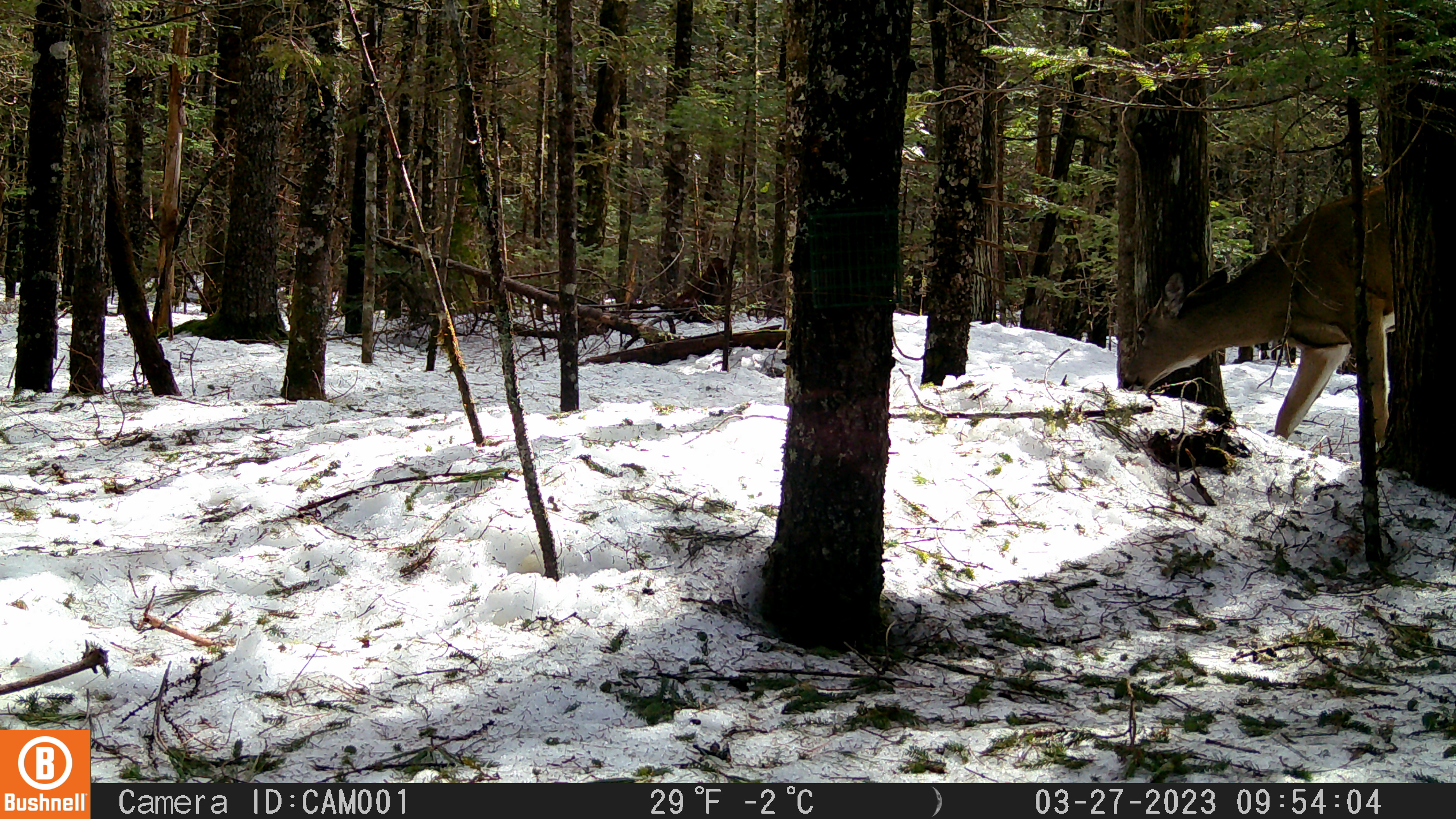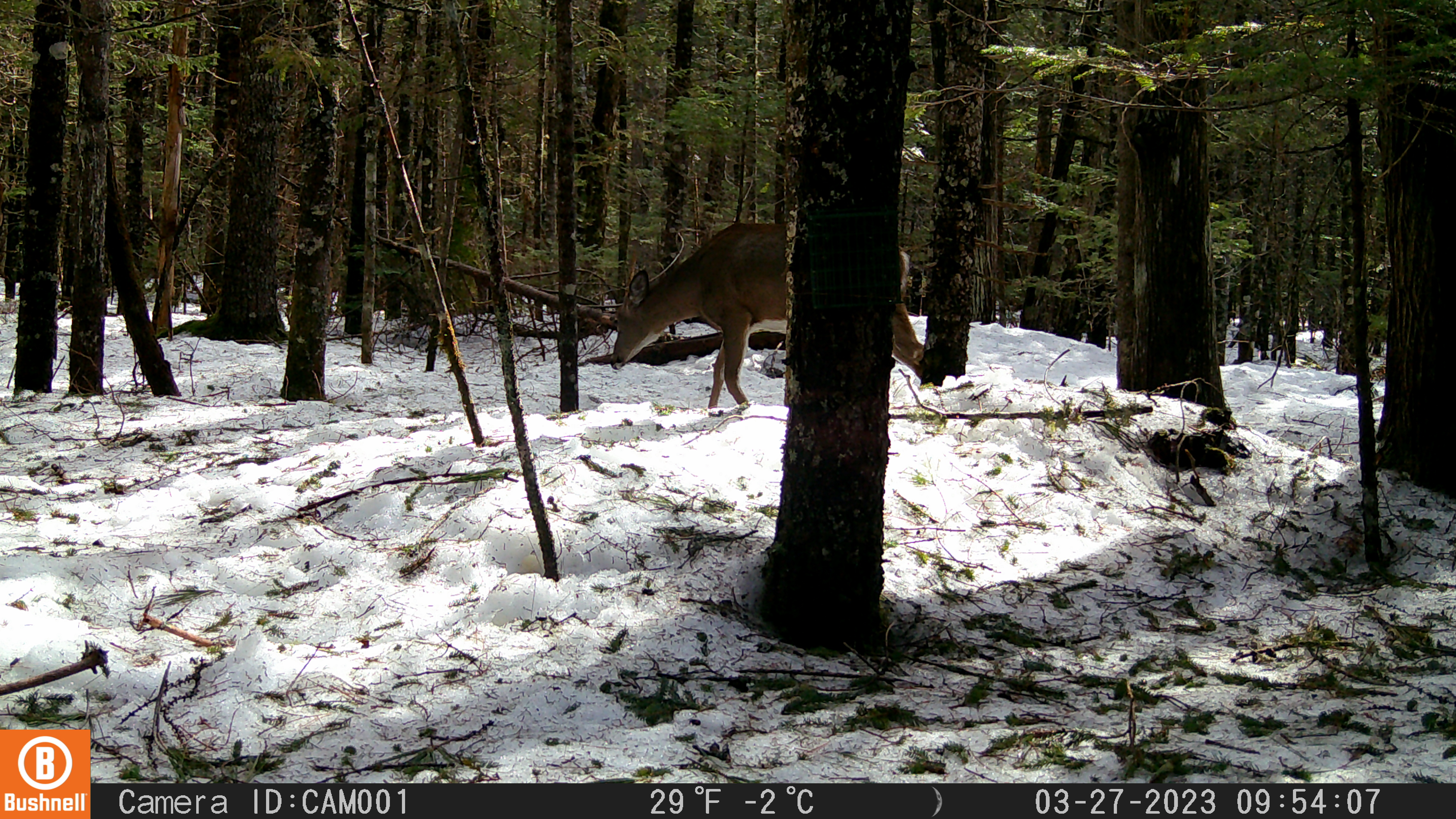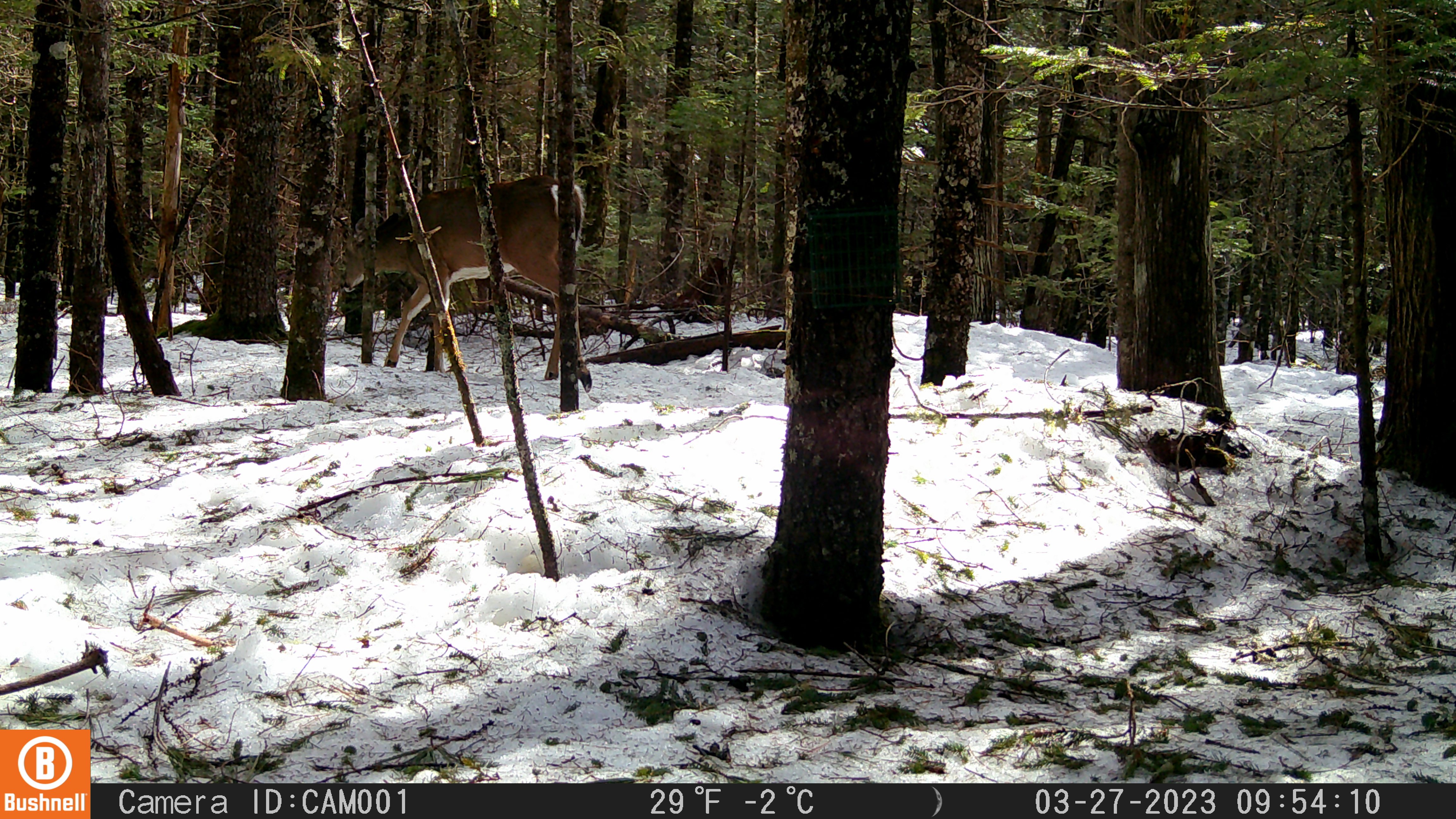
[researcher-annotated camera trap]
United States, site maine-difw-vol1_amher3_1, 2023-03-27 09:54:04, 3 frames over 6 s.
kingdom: Animalia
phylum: Chordata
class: Mammalia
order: Artiodactyla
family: Cervidae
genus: Odocoileus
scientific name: Odocoileus virginianus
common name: white-tailed deer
White-tailed deer (Odocoileus virginianus).